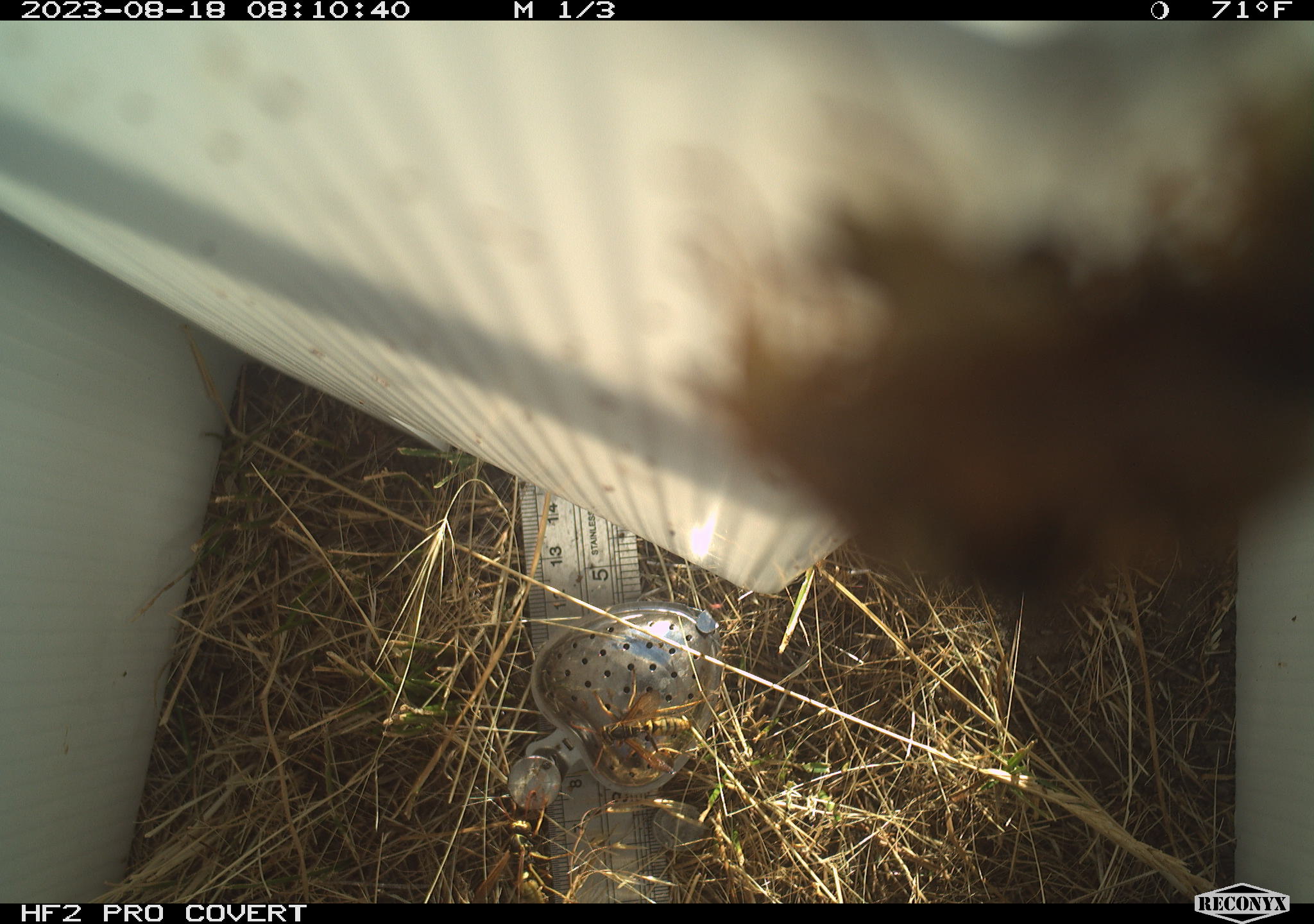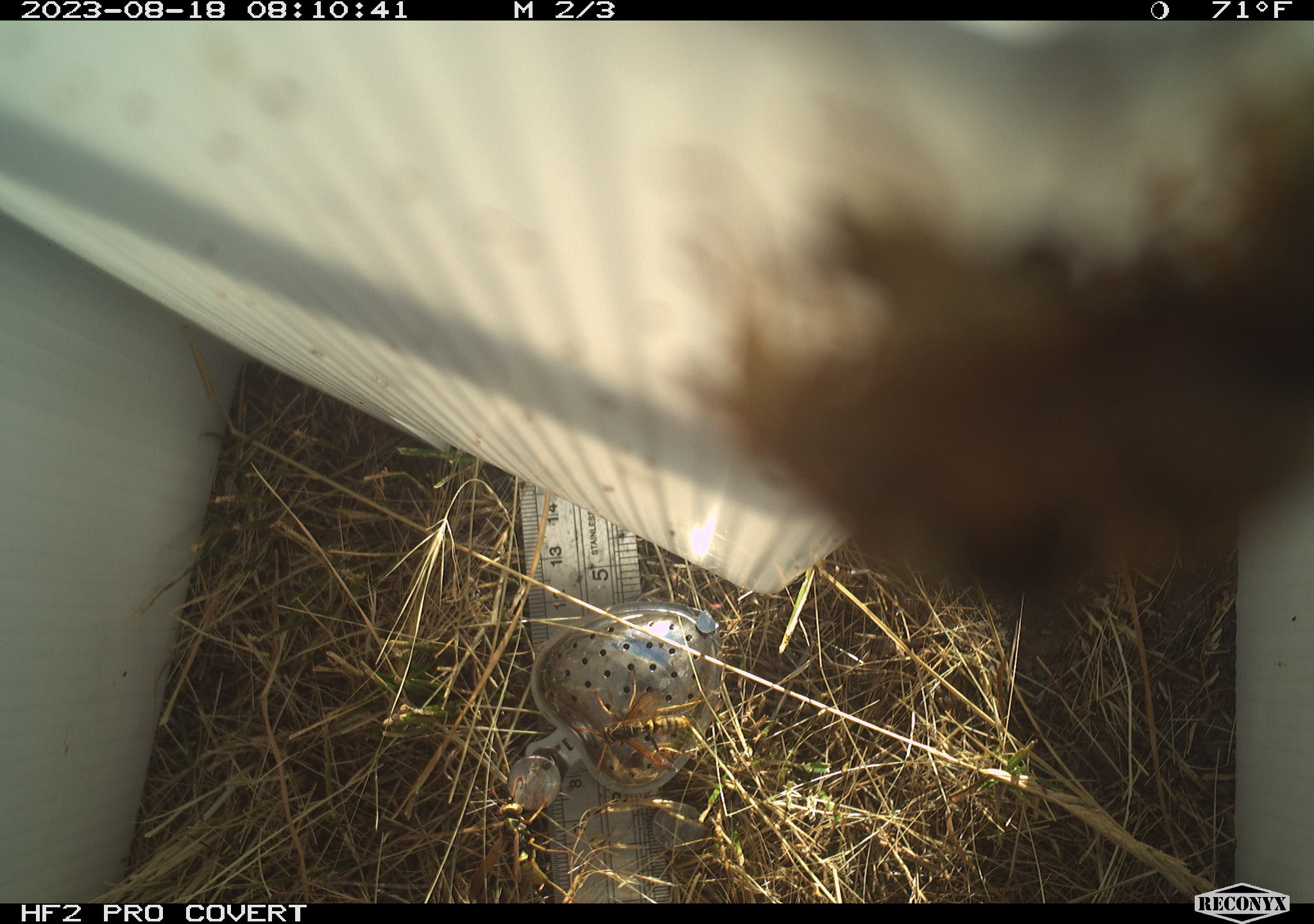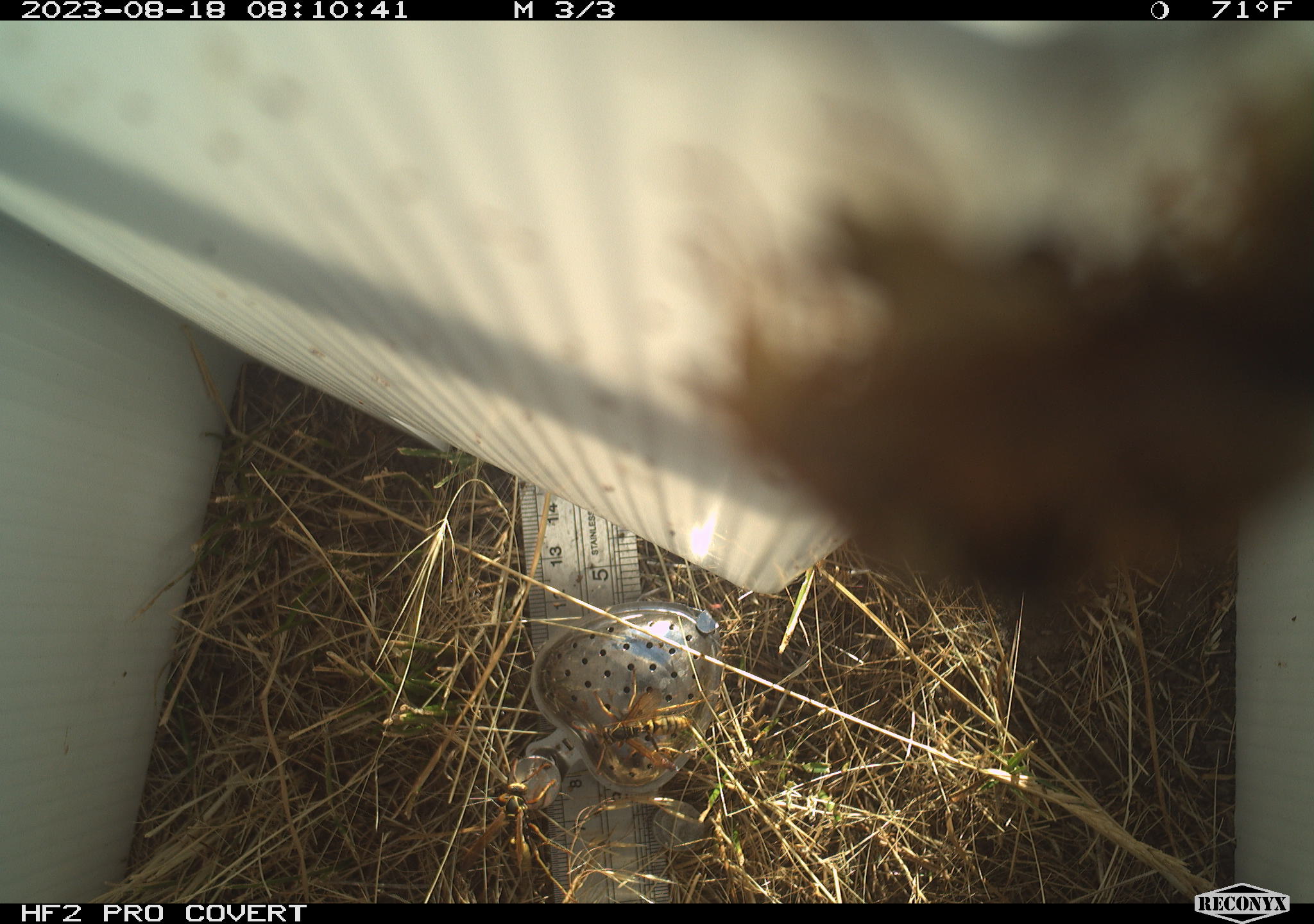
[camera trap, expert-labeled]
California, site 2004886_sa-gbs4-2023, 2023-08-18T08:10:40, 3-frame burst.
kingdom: Animalia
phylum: Arthropoda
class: Insecta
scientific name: Insecta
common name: insect